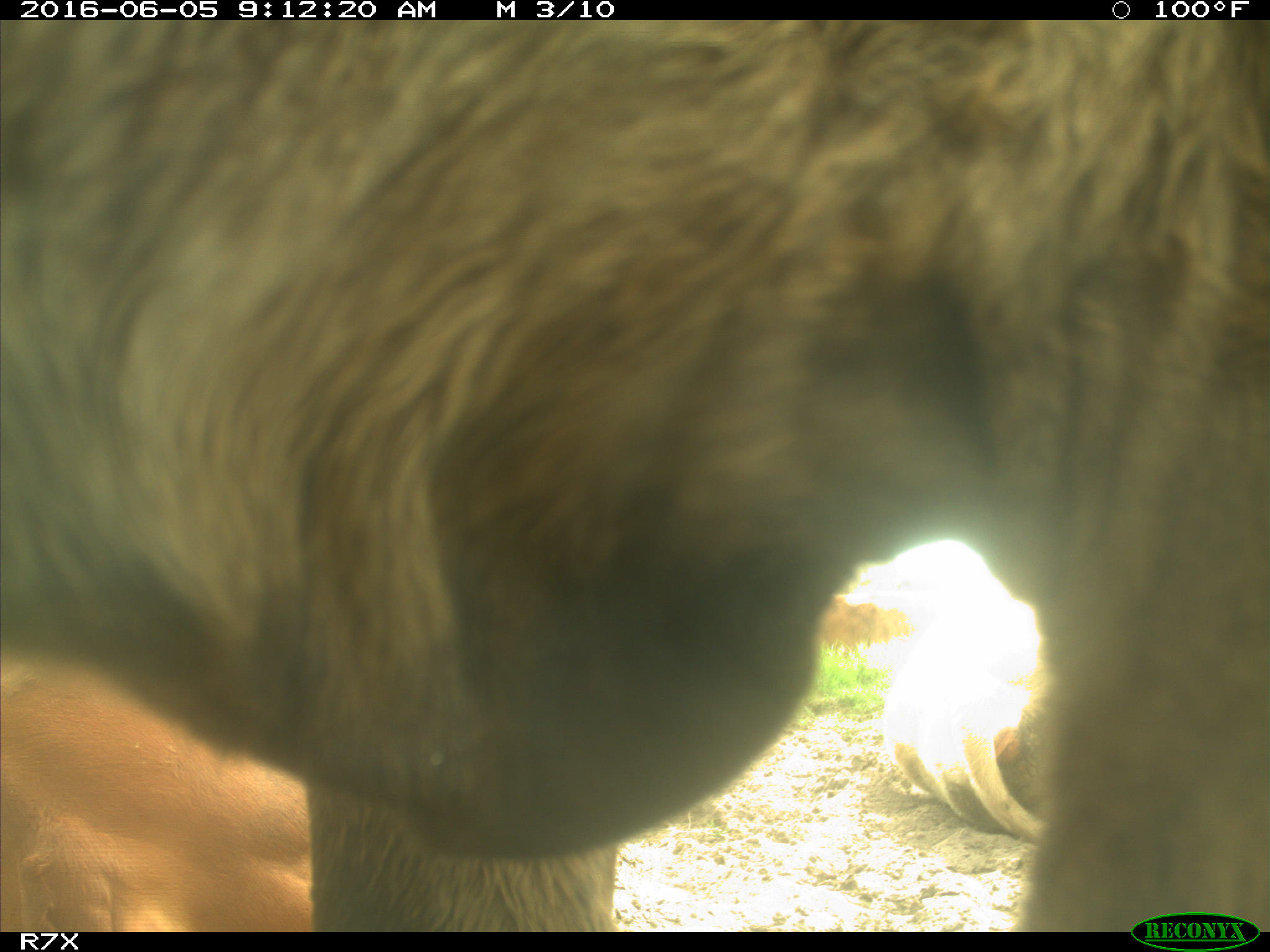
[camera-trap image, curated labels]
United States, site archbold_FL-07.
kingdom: Animalia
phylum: Chordata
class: Mammalia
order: Artiodactyla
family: Bovidae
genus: Bos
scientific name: Bos taurus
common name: domestic cow